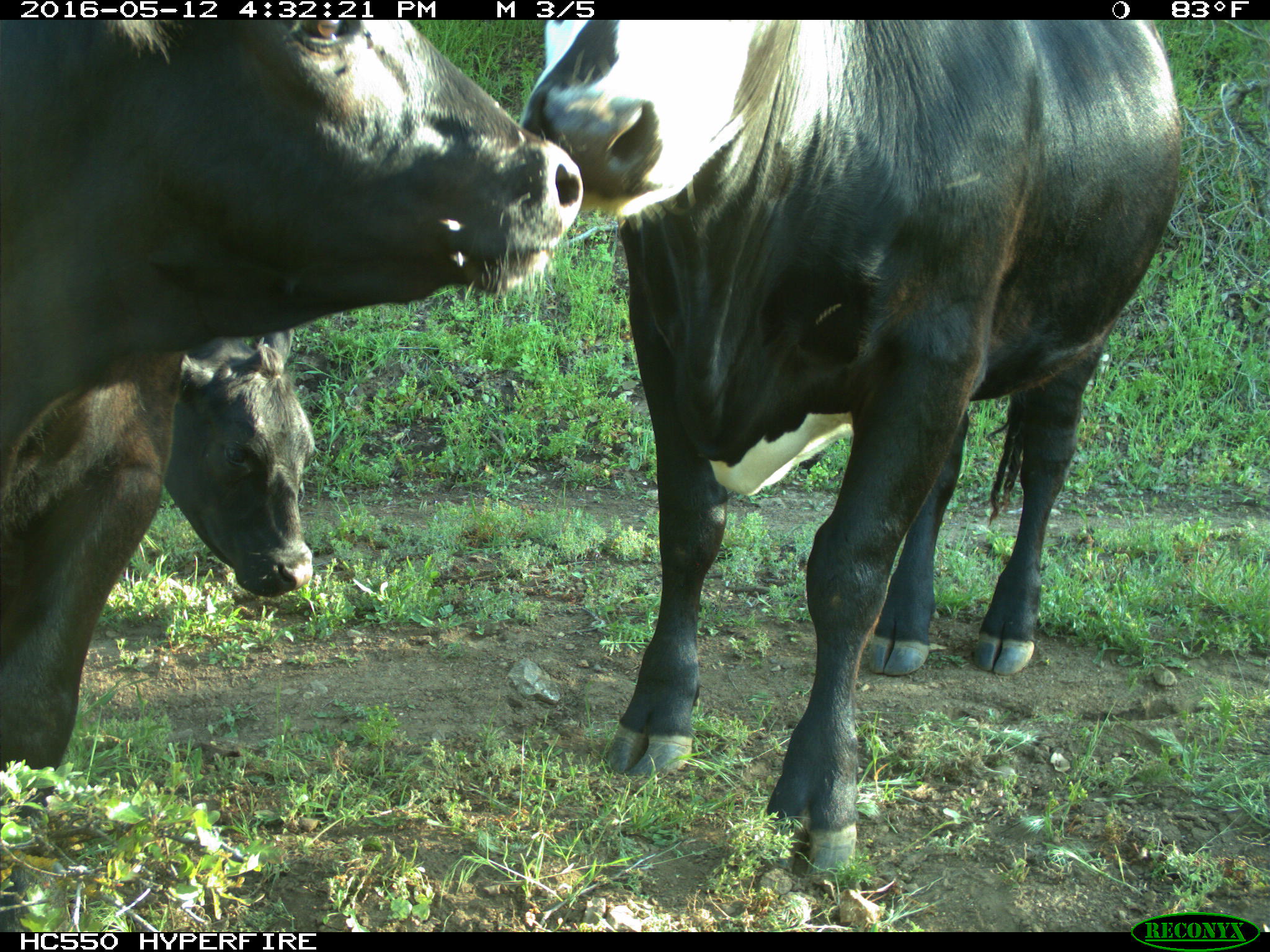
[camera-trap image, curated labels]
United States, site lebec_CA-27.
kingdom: Animalia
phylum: Chordata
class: Mammalia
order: Artiodactyla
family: Bovidae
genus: Bos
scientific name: Bos taurus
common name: domestic cow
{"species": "Bos taurus (domestic cow)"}